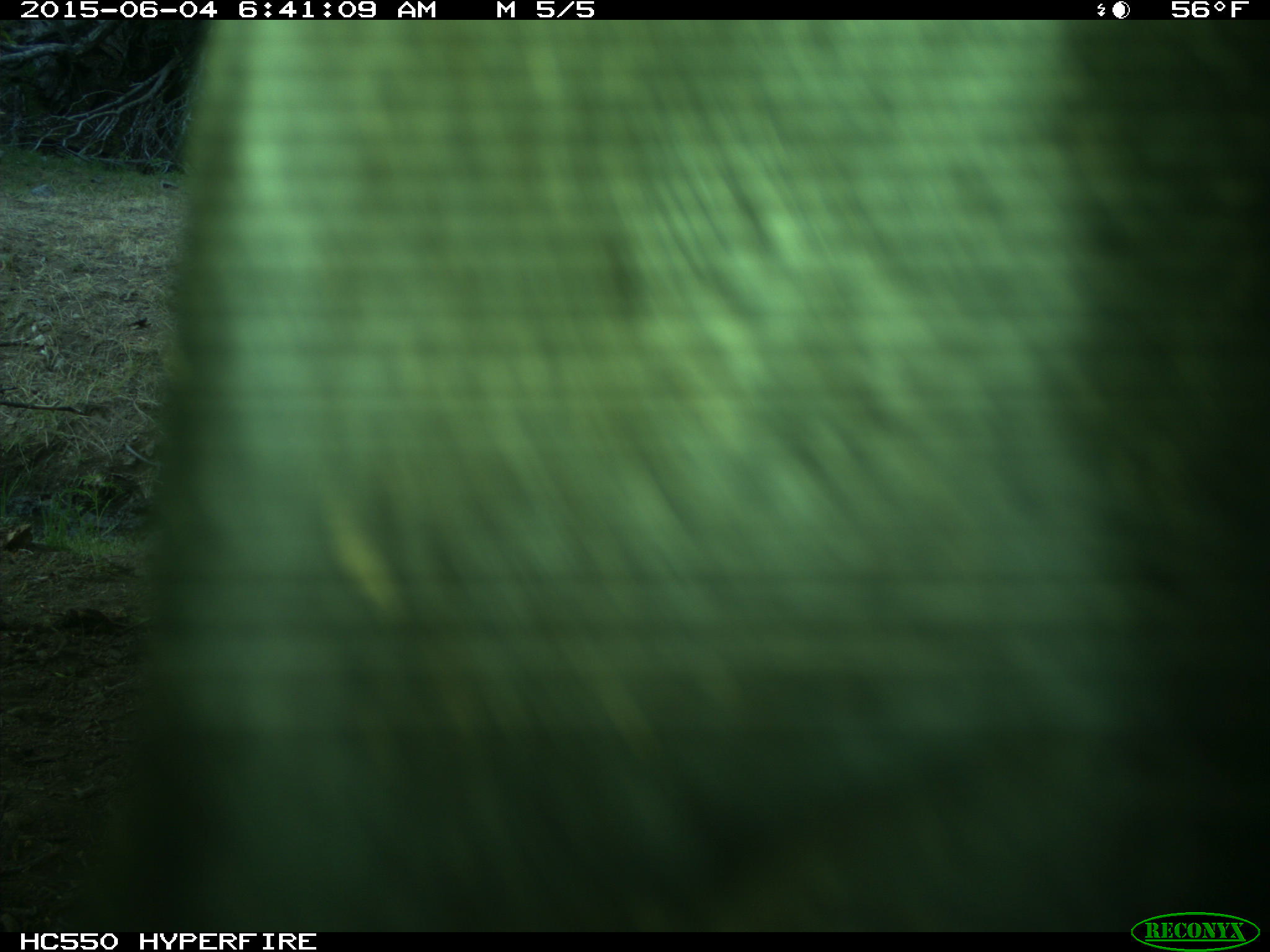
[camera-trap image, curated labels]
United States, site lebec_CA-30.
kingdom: Animalia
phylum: Chordata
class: Mammalia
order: Artiodactyla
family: Bovidae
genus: Bos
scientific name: Bos taurus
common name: domestic cow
Bos taurus (domestic cow).